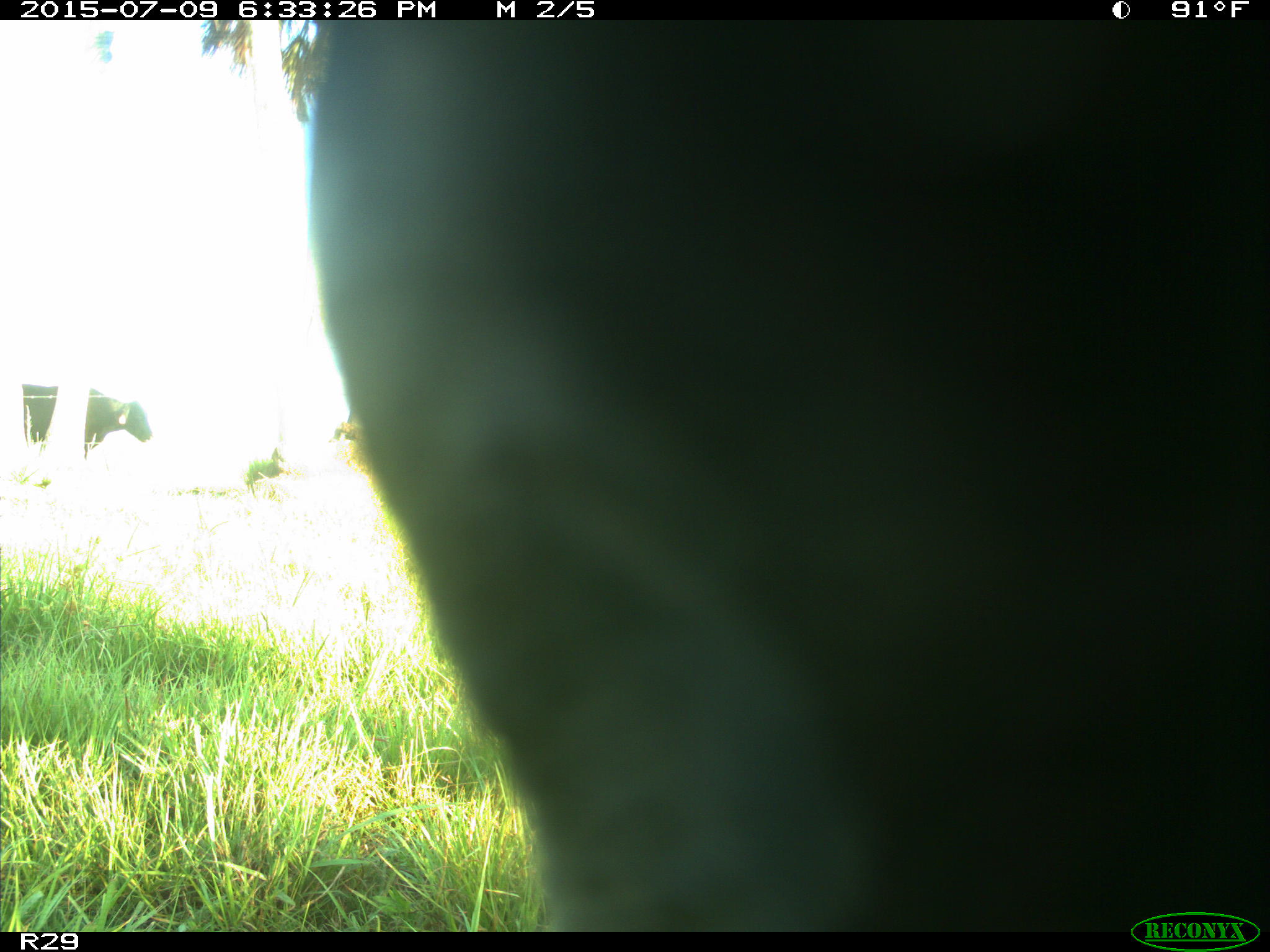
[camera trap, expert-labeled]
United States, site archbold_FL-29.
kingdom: Animalia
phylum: Chordata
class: Mammalia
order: Artiodactyla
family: Bovidae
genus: Bos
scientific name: Bos taurus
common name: domestic cow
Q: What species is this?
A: Bos taurus (domestic cow).